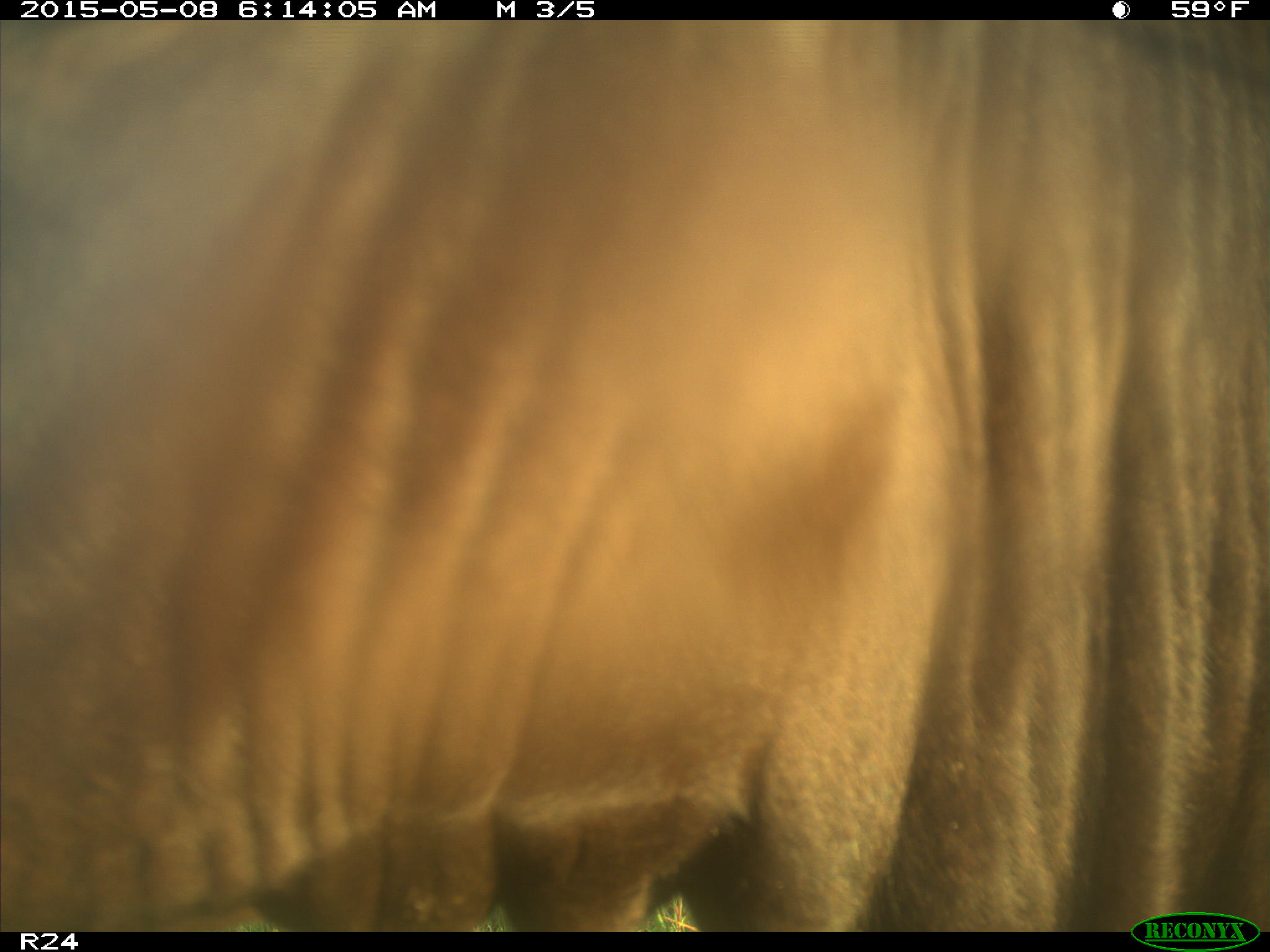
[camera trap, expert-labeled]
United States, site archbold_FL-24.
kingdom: Animalia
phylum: Chordata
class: Mammalia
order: Artiodactyla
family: Bovidae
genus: Bos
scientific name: Bos taurus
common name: domestic cow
Bos taurus (domestic cow).